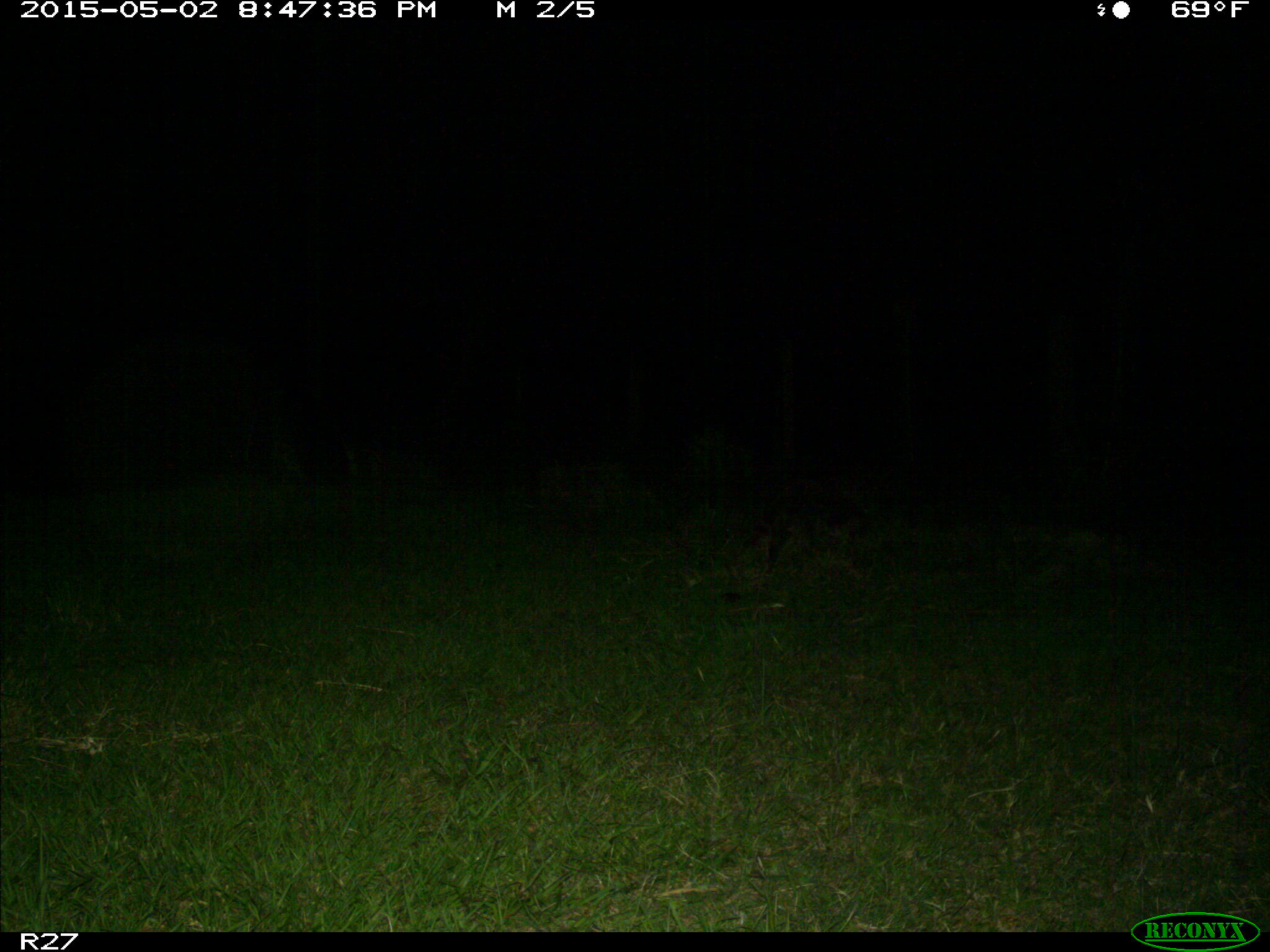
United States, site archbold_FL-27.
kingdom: Animalia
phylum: Chordata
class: Mammalia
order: Carnivora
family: Procyonidae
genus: Procyon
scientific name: Procyon lotor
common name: common raccoon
Procyon lotor (common raccoon).